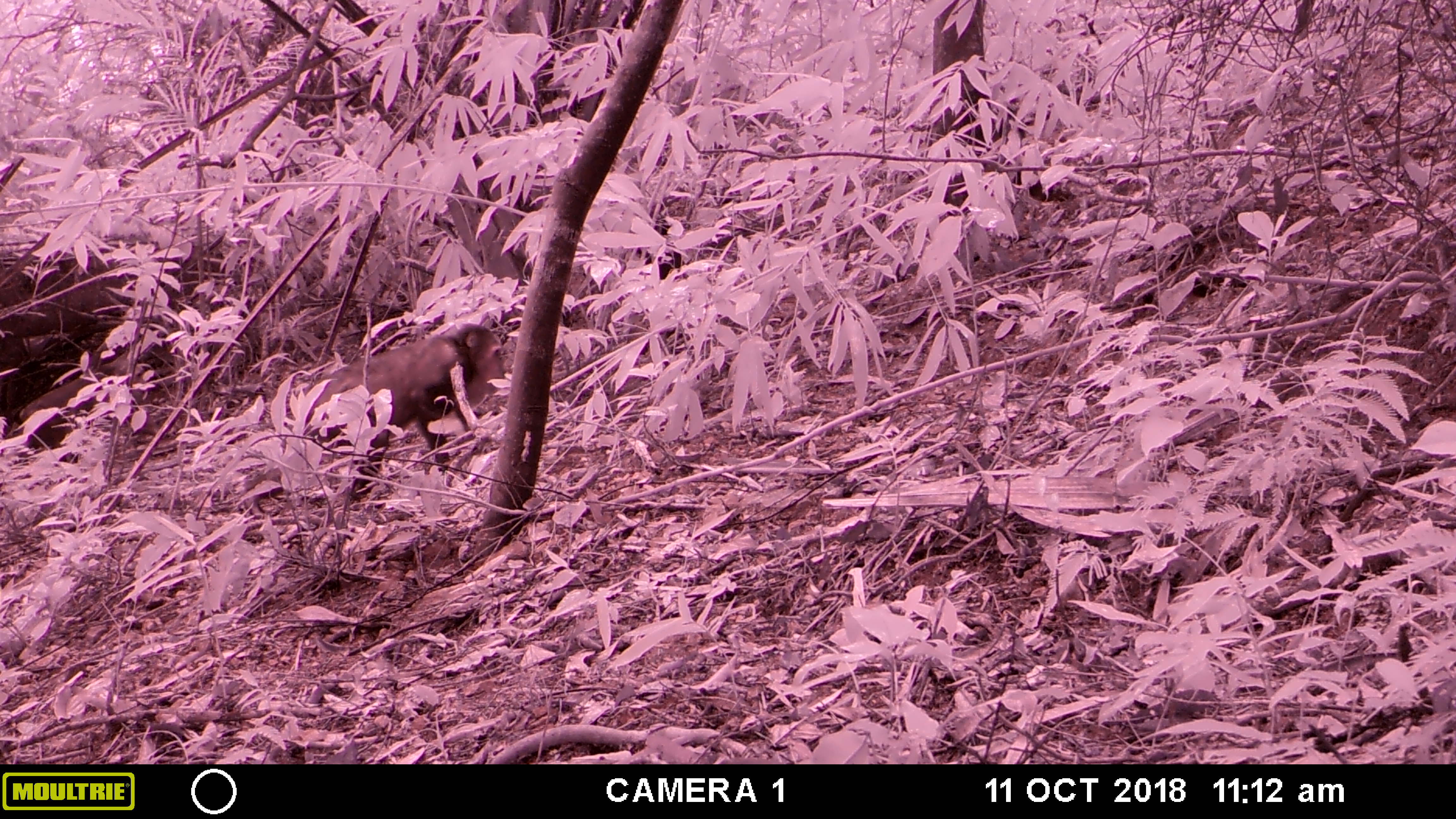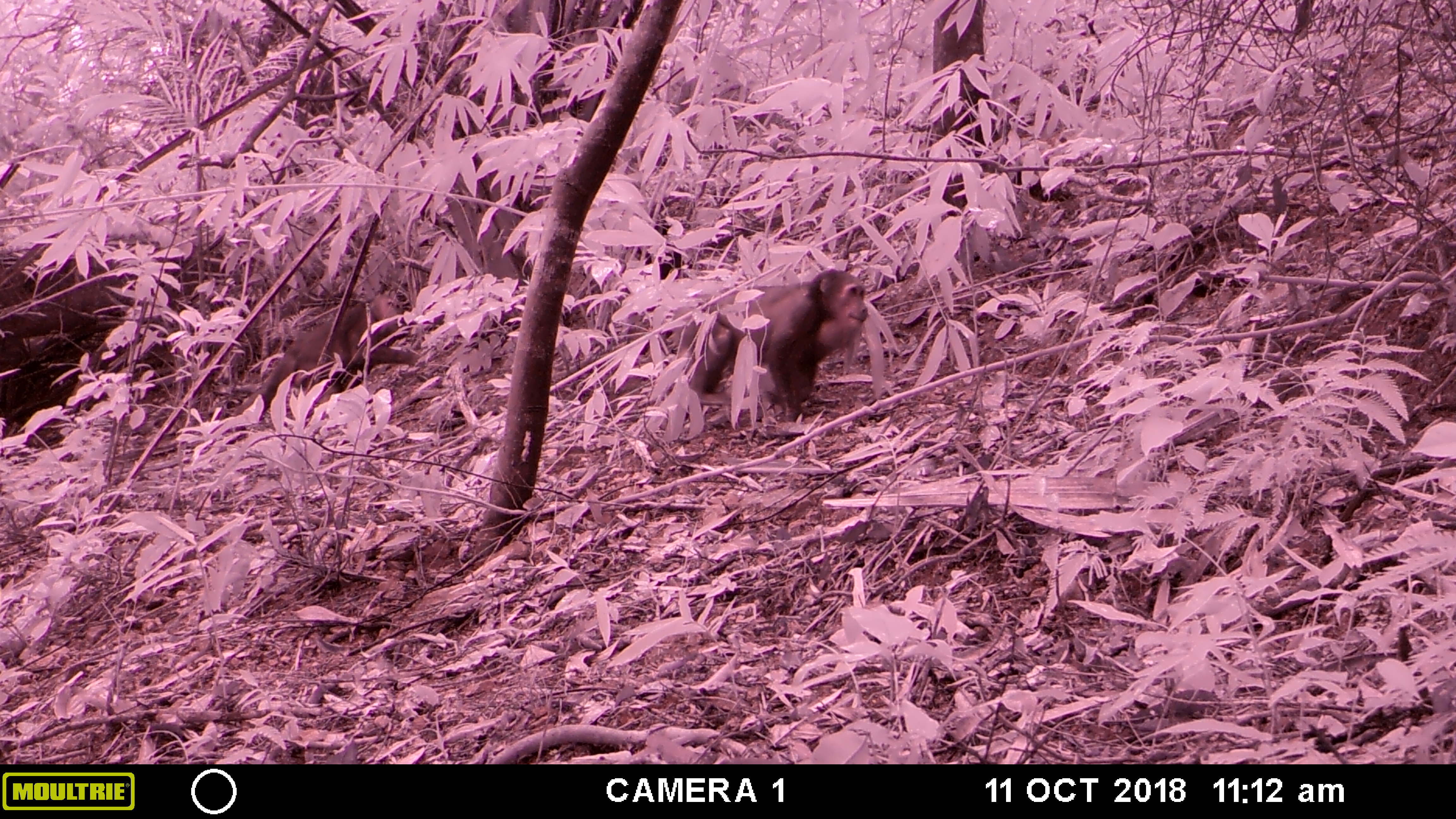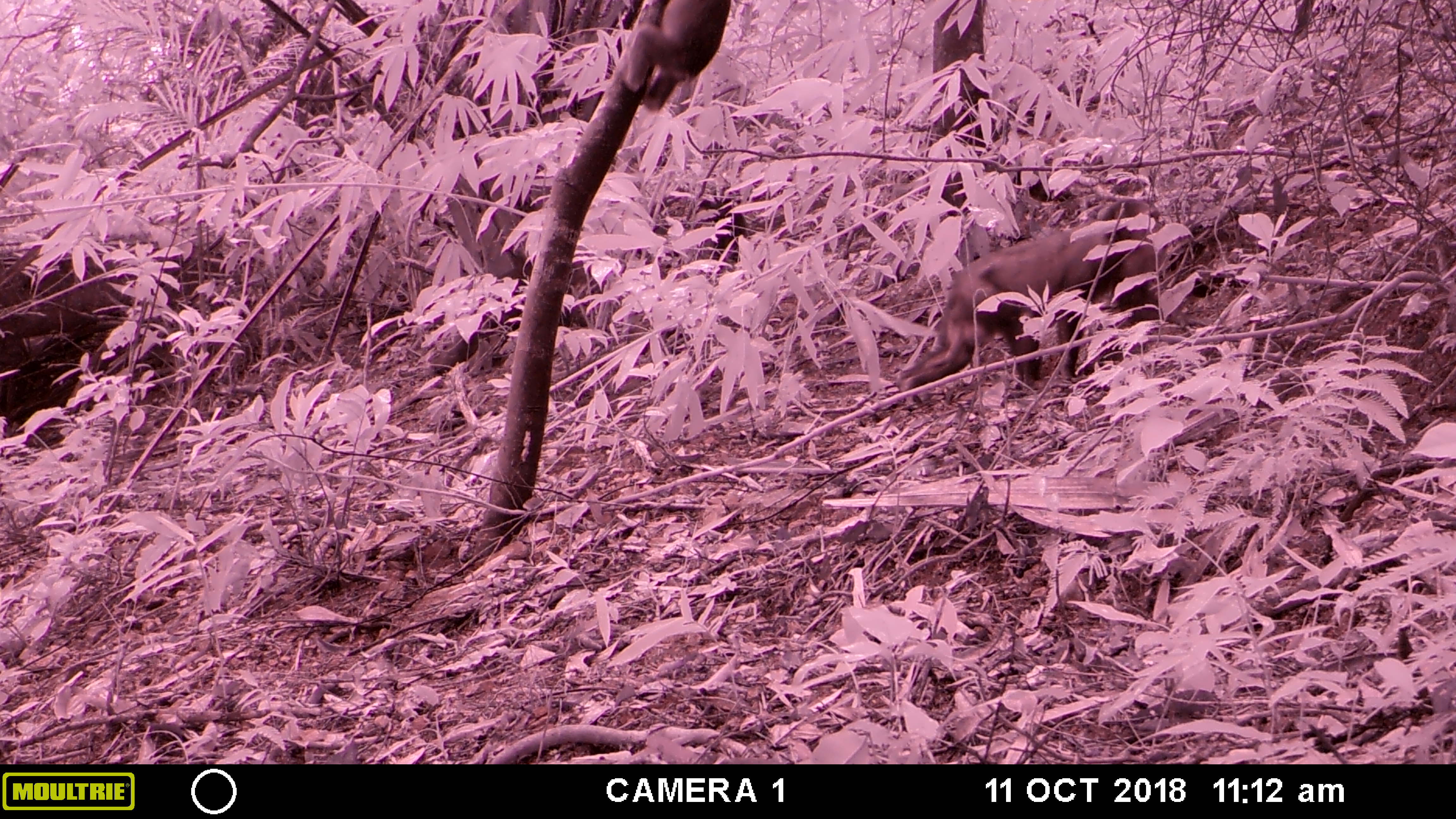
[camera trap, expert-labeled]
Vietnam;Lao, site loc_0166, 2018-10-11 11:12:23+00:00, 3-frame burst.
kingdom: Animalia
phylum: Chordata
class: Mammalia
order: Primates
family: Cercopithecidae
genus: Macaca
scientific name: Macaca arctoides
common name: stump-tailed macaque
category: stump tailed macaque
Stump tailed macaque (stump-tailed macaque) (Macaca arctoides). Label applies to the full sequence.